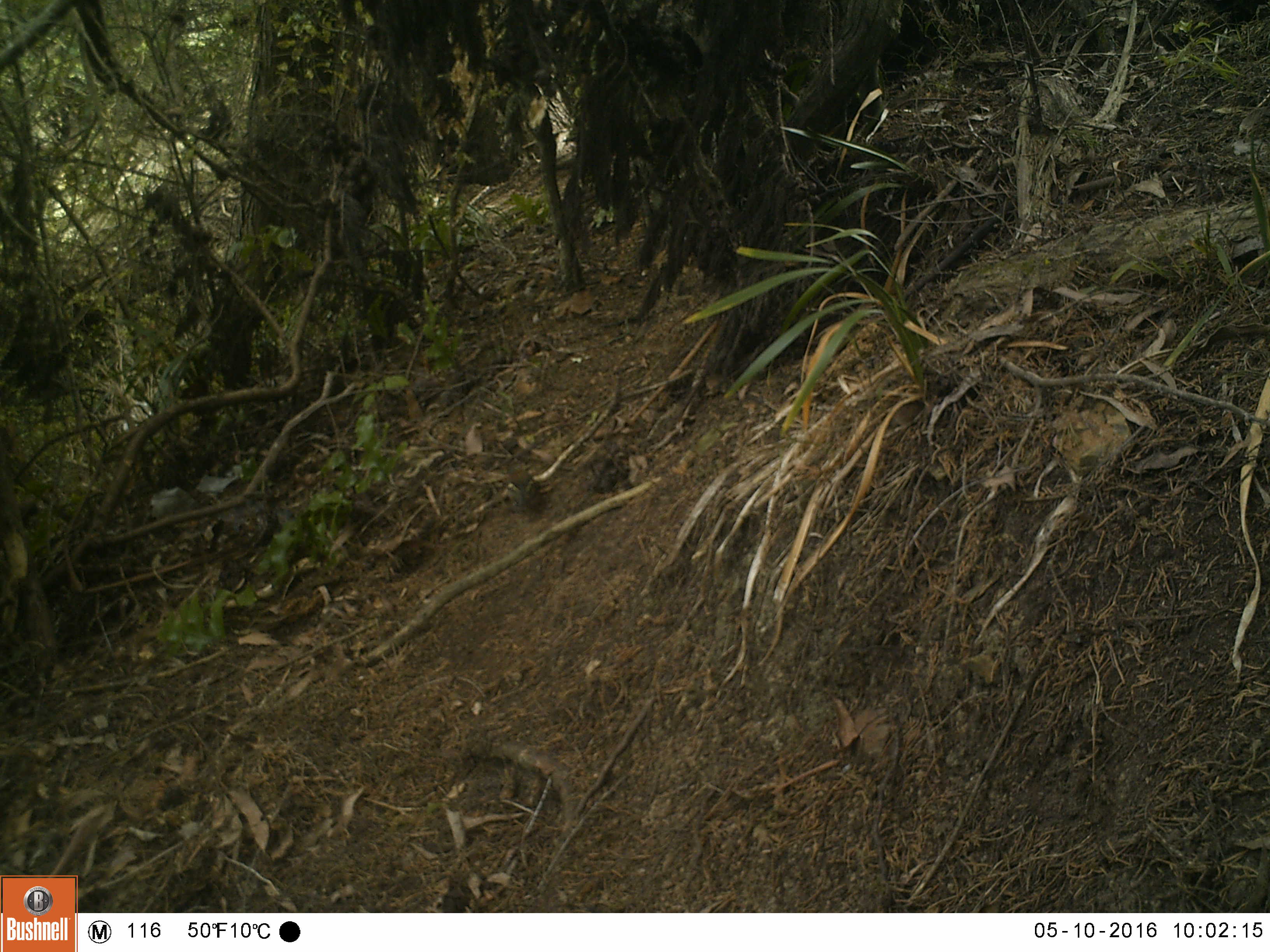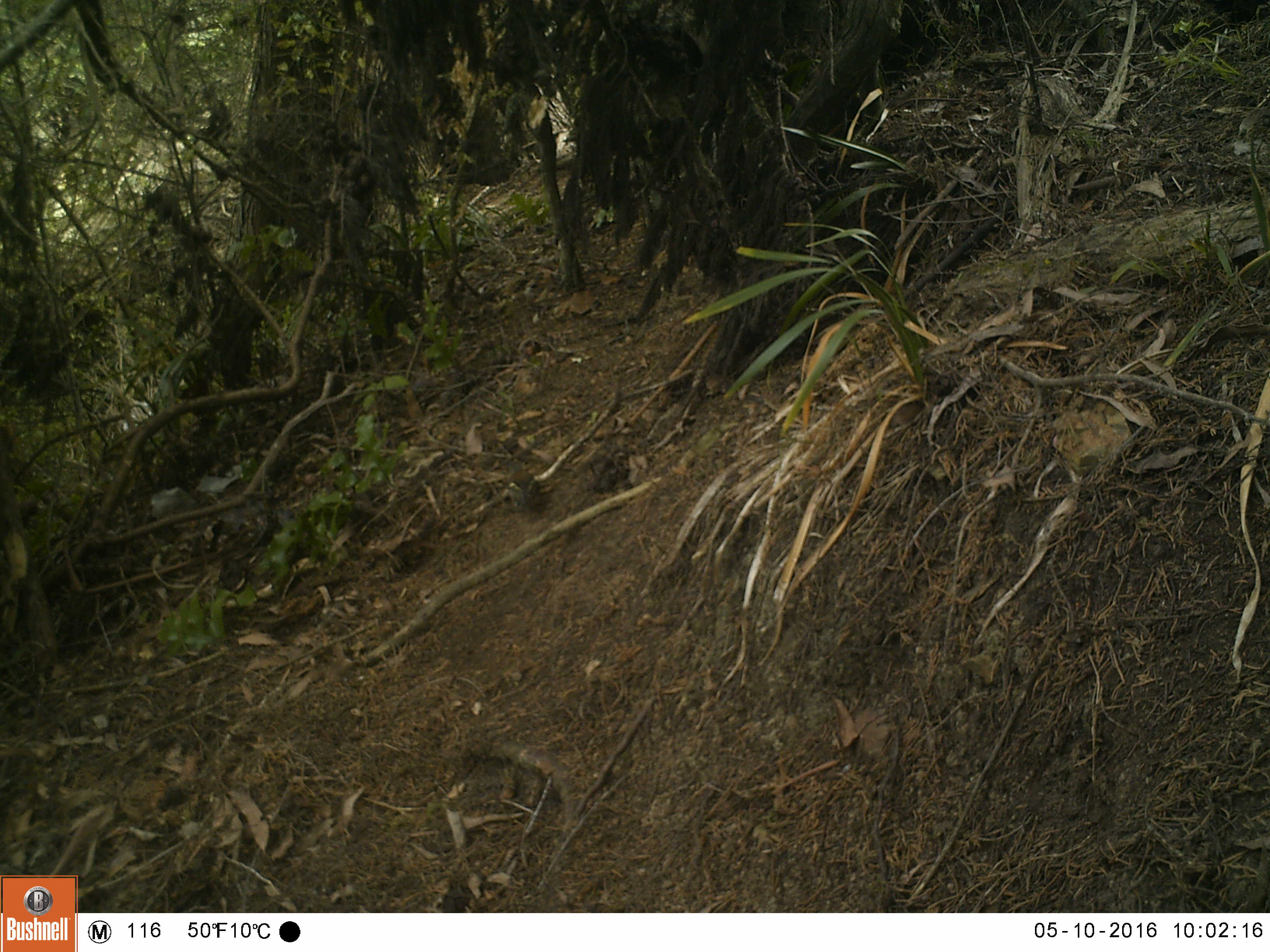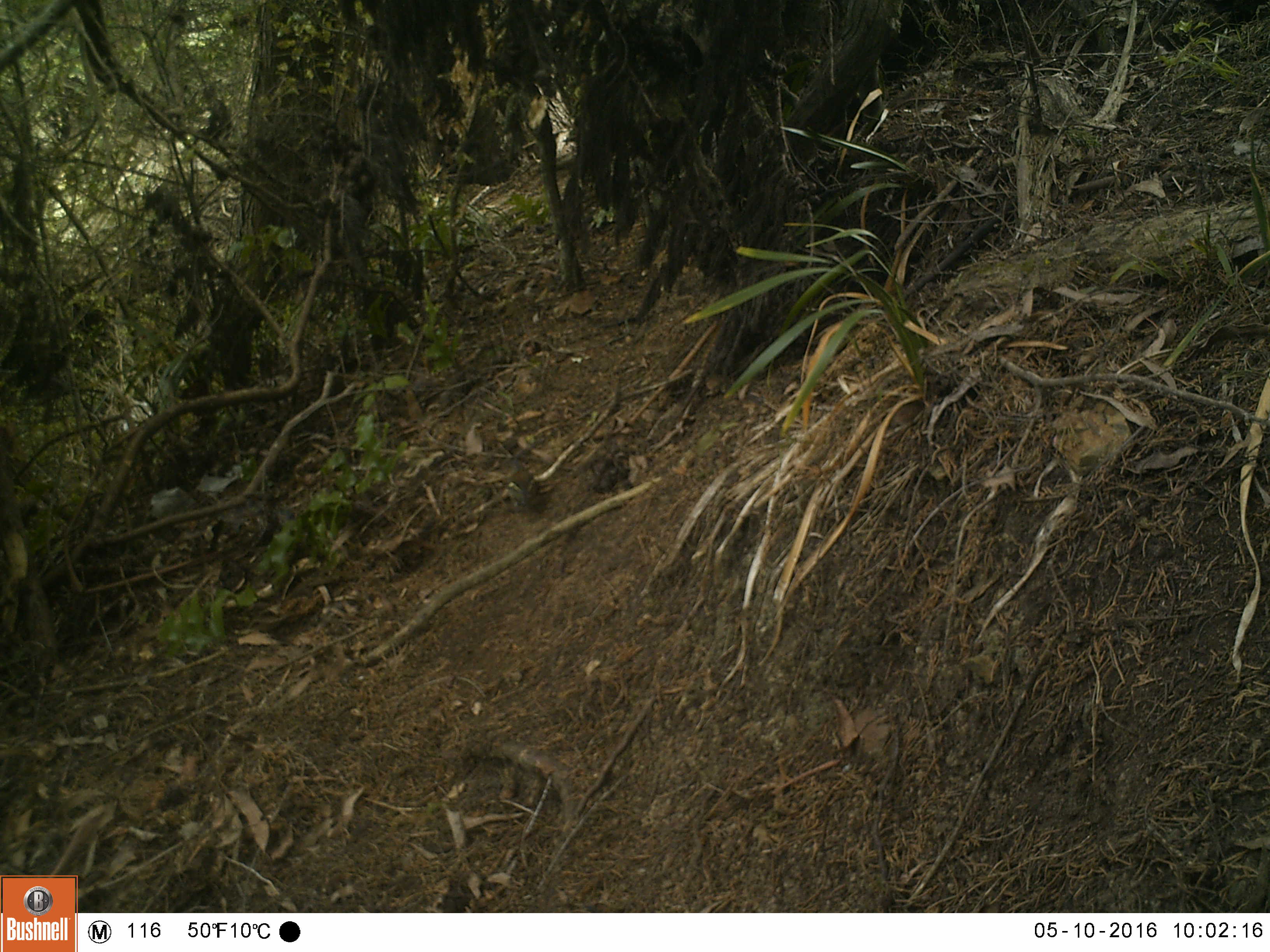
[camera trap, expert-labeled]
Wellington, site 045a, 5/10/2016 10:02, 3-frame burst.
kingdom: Animalia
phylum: Chordata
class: Aves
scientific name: Aves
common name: bird